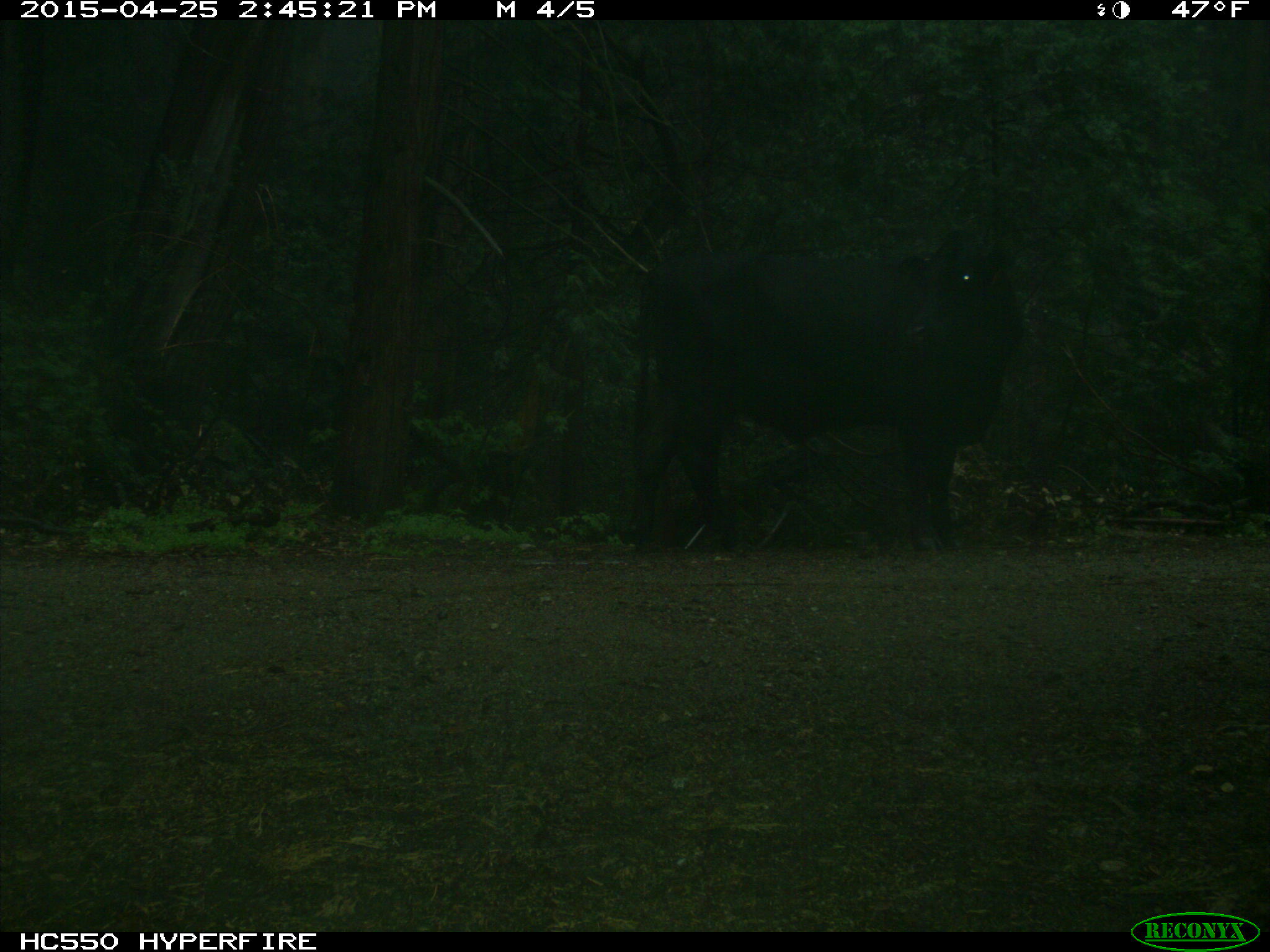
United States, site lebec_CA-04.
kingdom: Animalia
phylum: Chordata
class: Mammalia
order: Artiodactyla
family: Bovidae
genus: Bos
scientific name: Bos taurus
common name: domestic cow